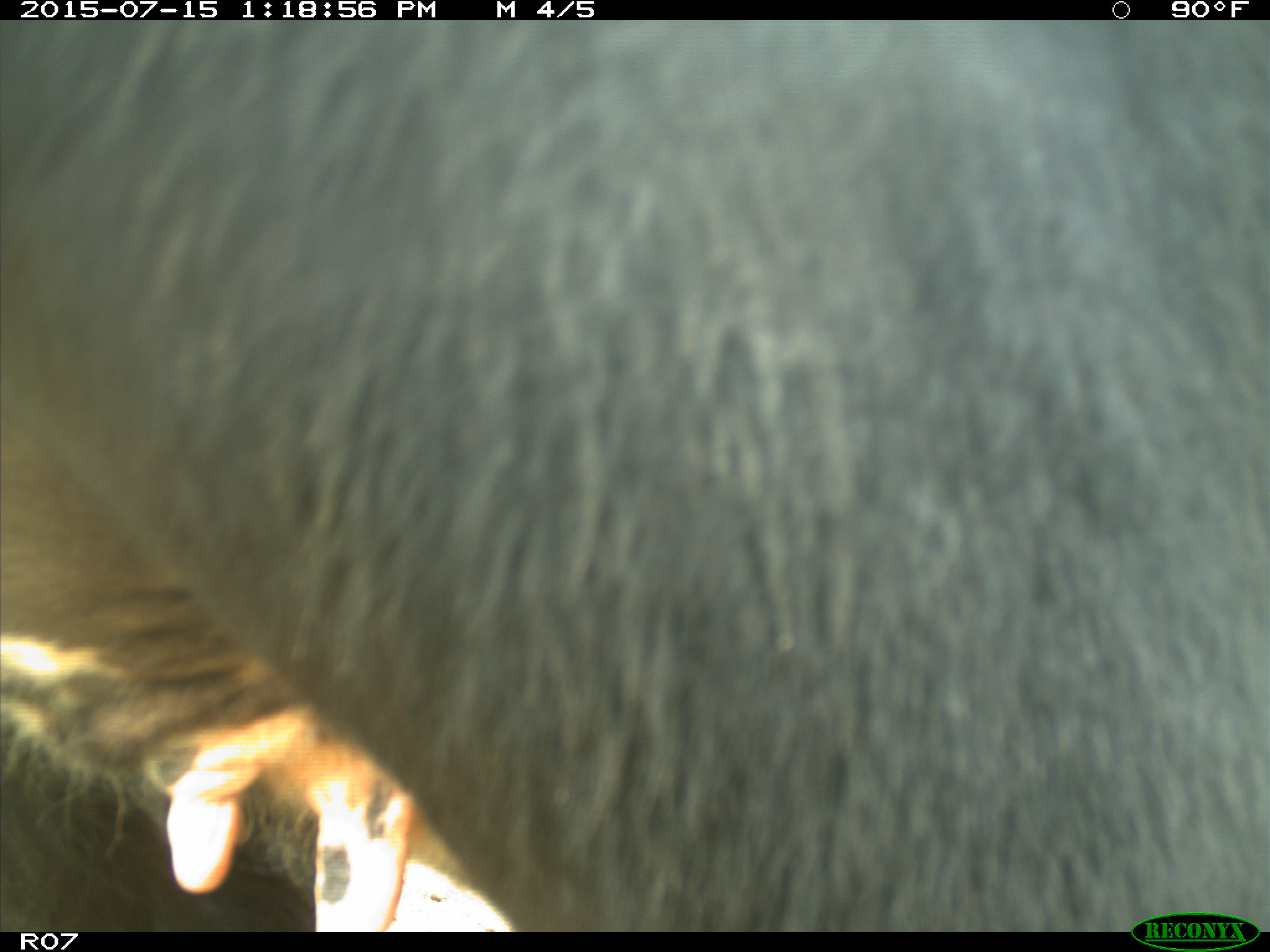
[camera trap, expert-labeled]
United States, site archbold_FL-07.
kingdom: Animalia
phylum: Chordata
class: Mammalia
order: Artiodactyla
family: Bovidae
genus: Bos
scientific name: Bos taurus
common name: domestic cow